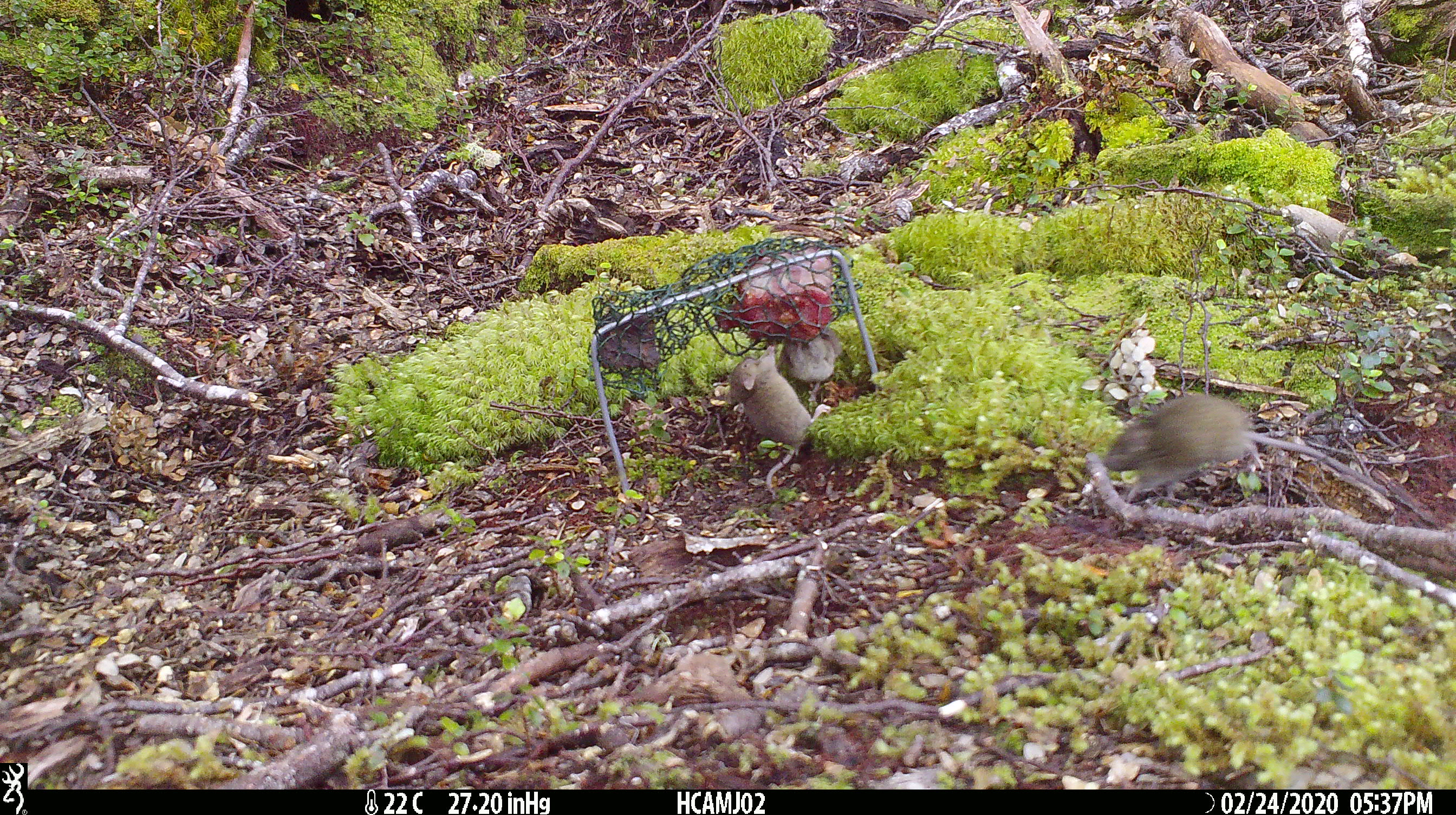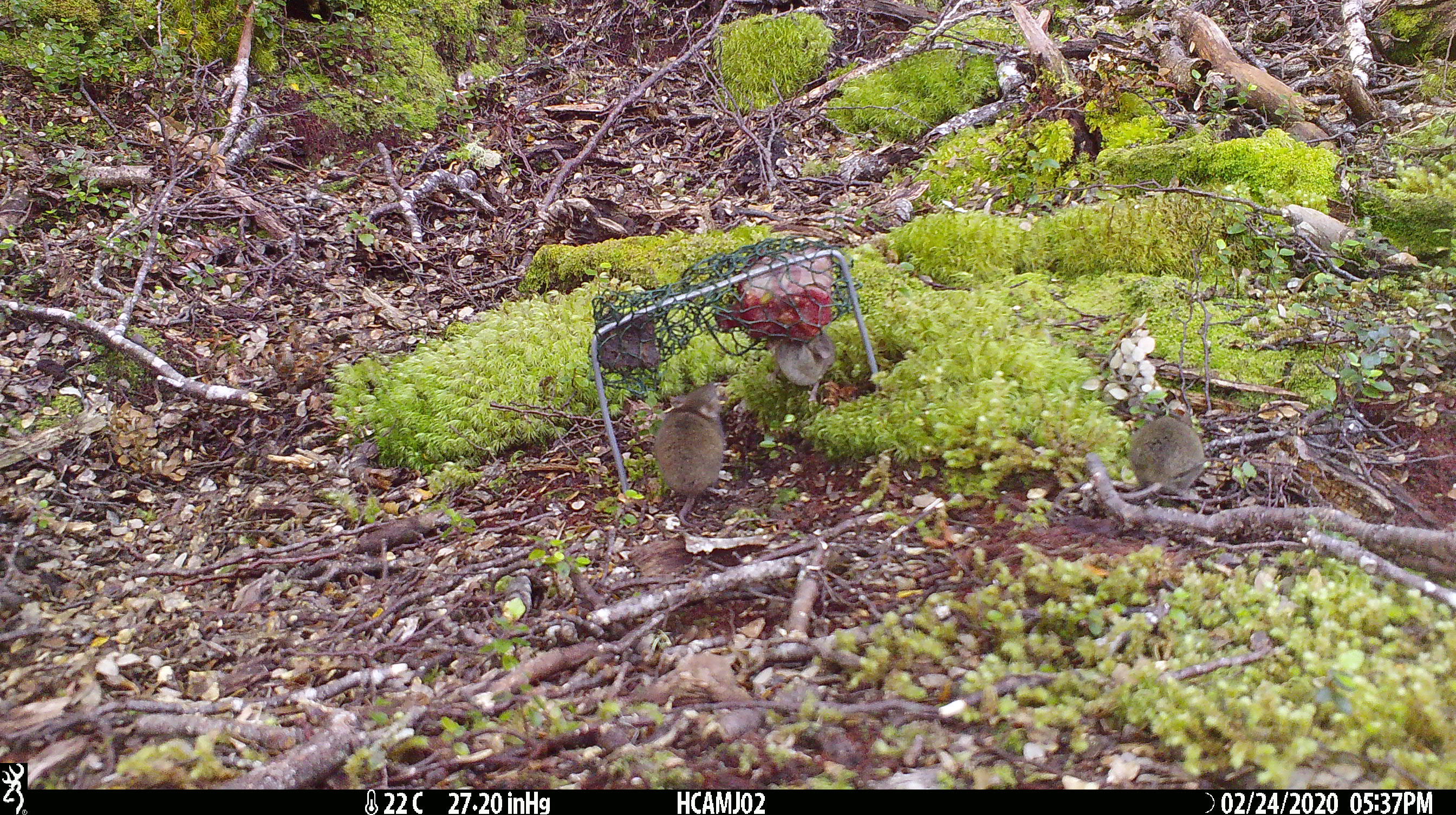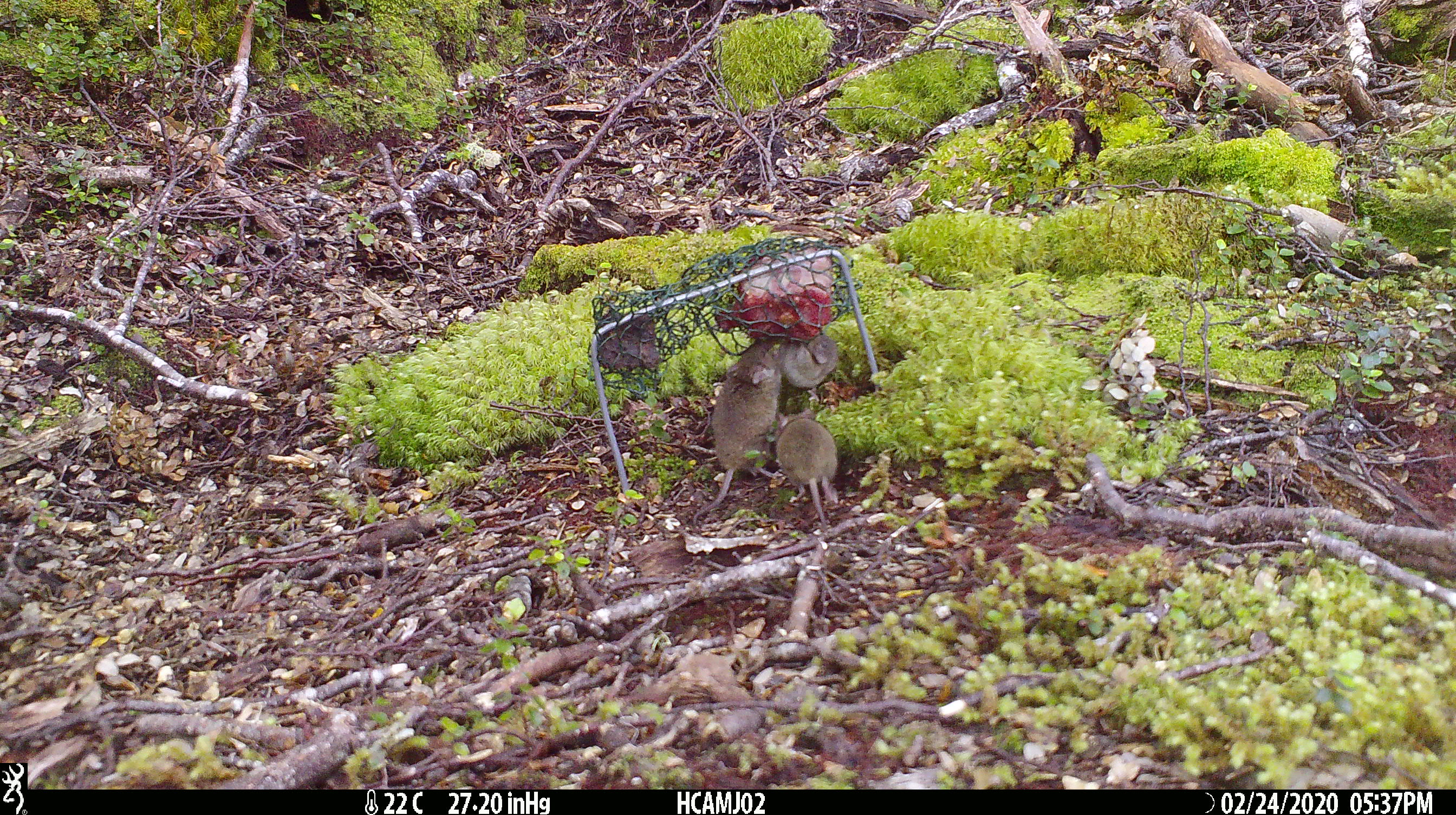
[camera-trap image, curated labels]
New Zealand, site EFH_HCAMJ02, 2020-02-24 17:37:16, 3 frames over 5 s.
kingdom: Animalia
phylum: Chordata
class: Mammalia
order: Rodentia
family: Muridae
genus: Mus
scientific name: Mus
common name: mouse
Mouse (Mus).